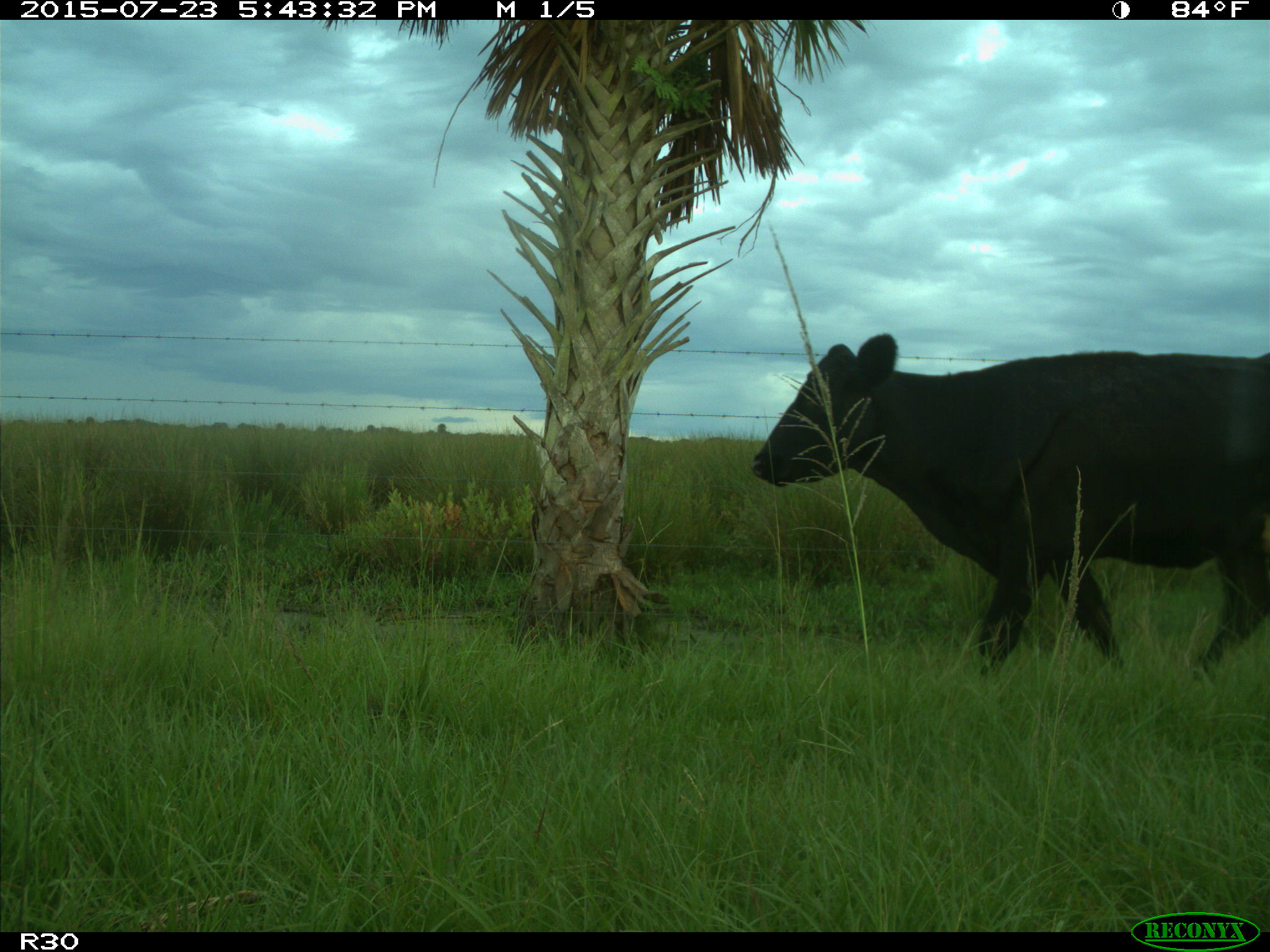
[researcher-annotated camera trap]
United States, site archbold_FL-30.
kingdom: Animalia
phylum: Chordata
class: Mammalia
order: Artiodactyla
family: Bovidae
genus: Bos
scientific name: Bos taurus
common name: domestic cow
Bos taurus (domestic cow).